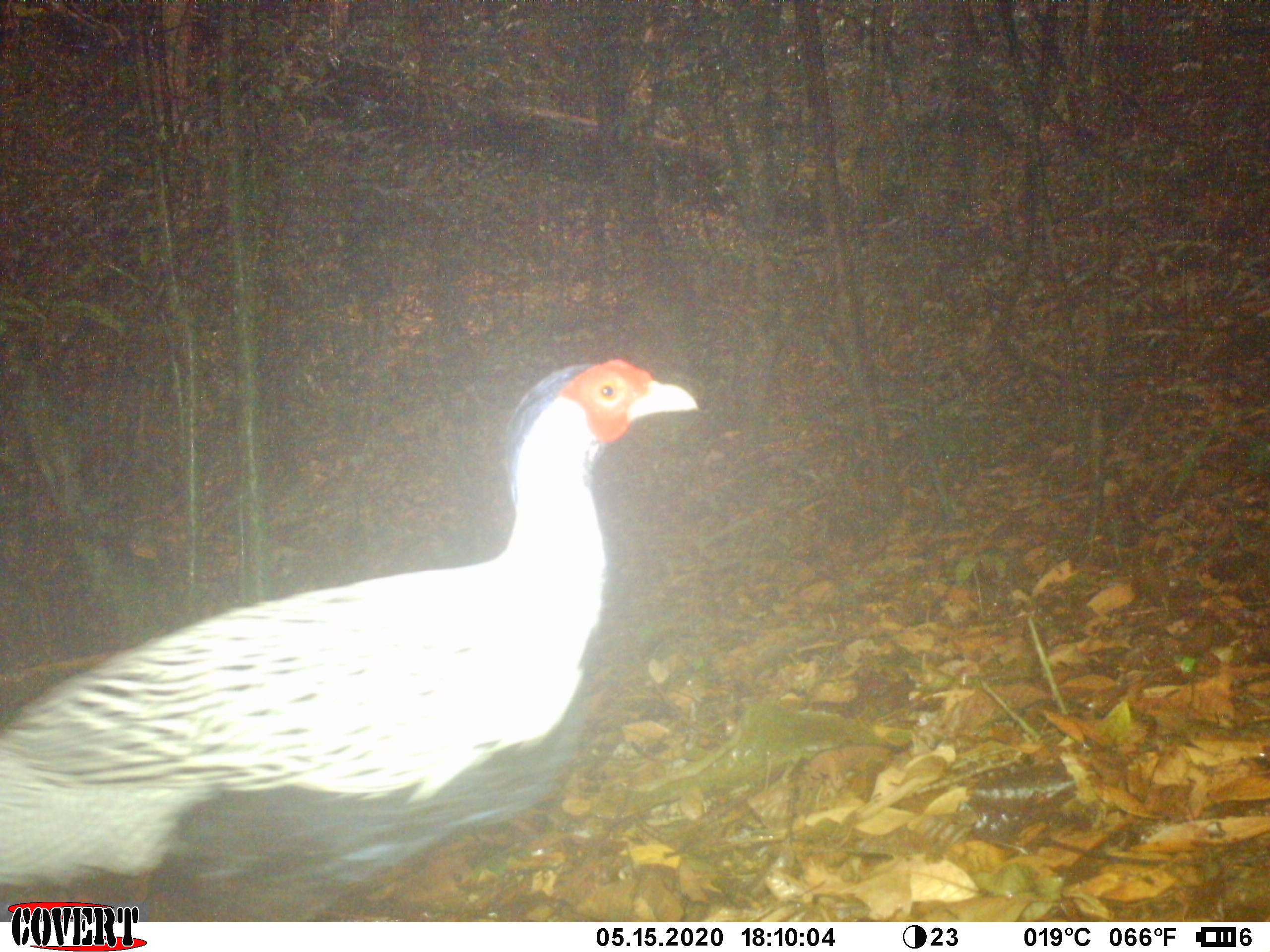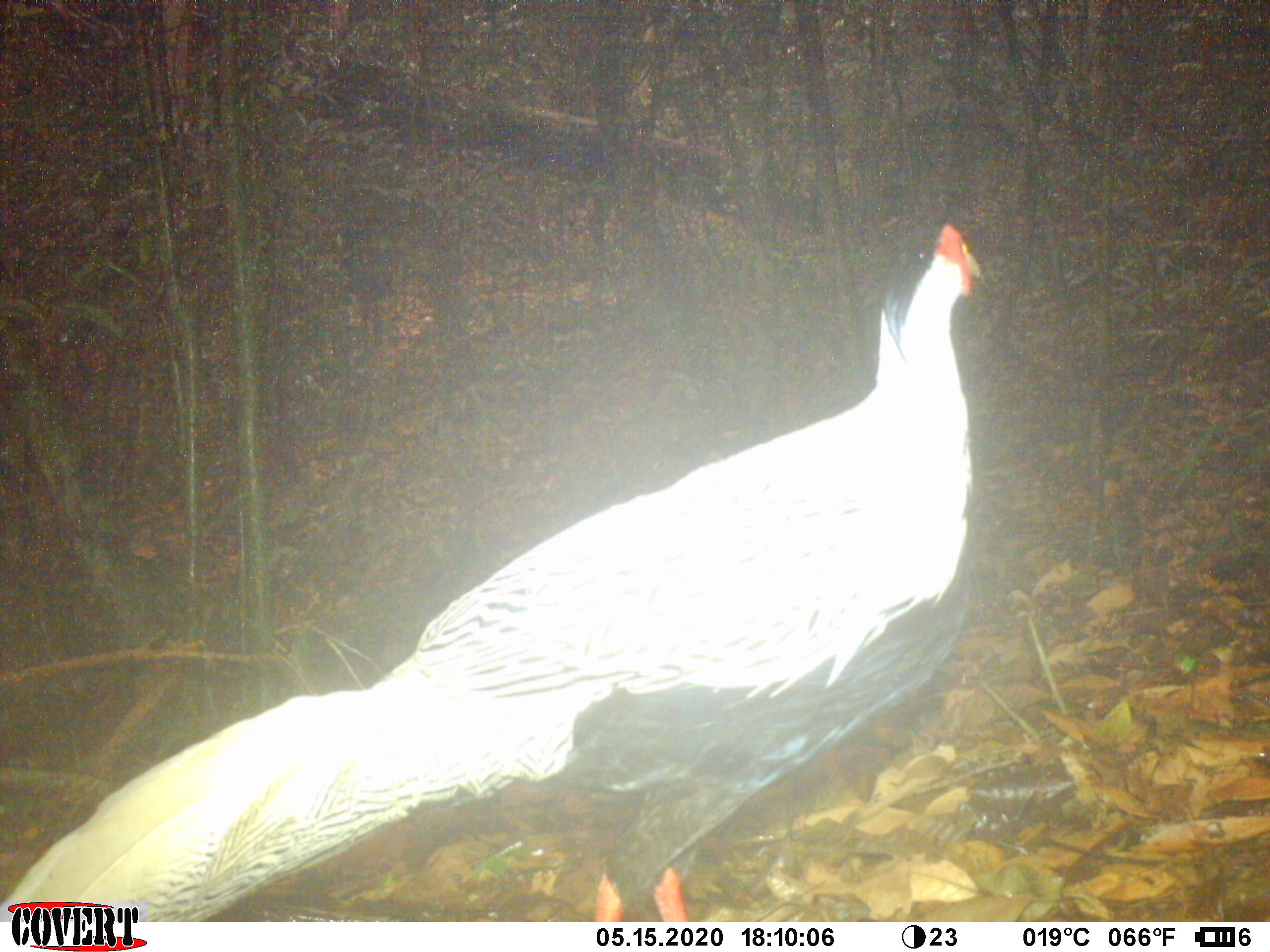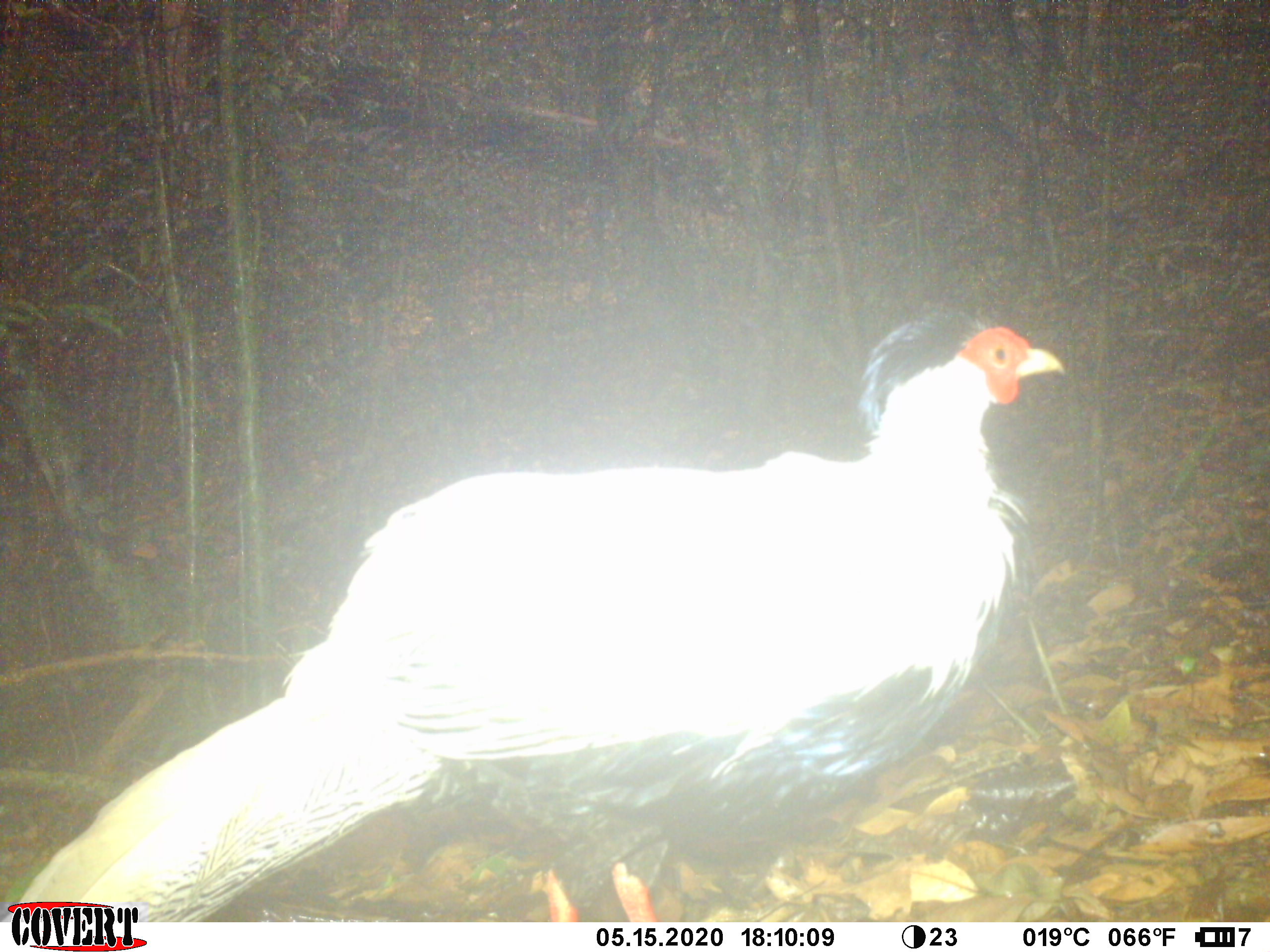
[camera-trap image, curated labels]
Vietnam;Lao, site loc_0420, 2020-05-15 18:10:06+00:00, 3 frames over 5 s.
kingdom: Animalia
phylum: Chordata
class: Aves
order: Galliformes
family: Phasianidae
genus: Lophura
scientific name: Lophura nycthemera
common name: silver pheasant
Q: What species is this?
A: Silver pheasant (Lophura nycthemera).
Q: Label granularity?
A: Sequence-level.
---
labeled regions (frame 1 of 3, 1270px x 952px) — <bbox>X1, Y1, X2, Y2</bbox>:
silver pheasant: <bbox>0, 353, 697, 922</bbox>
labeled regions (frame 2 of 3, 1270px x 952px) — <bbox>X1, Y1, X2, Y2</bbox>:
silver pheasant: <bbox>0, 217, 984, 922</bbox>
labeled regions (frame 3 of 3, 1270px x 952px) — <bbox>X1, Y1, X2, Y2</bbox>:
silver pheasant: <bbox>0, 309, 1063, 922</bbox>